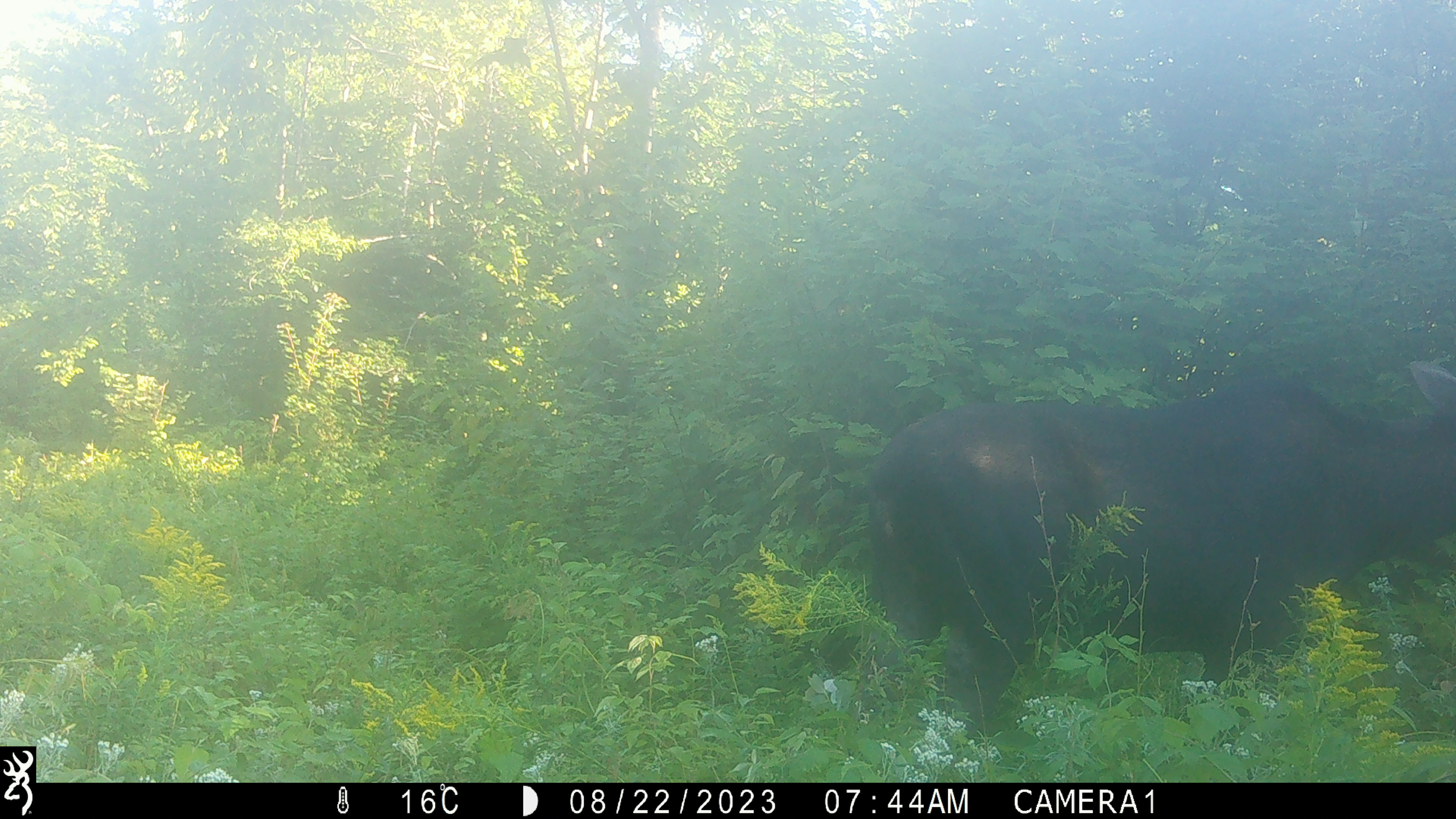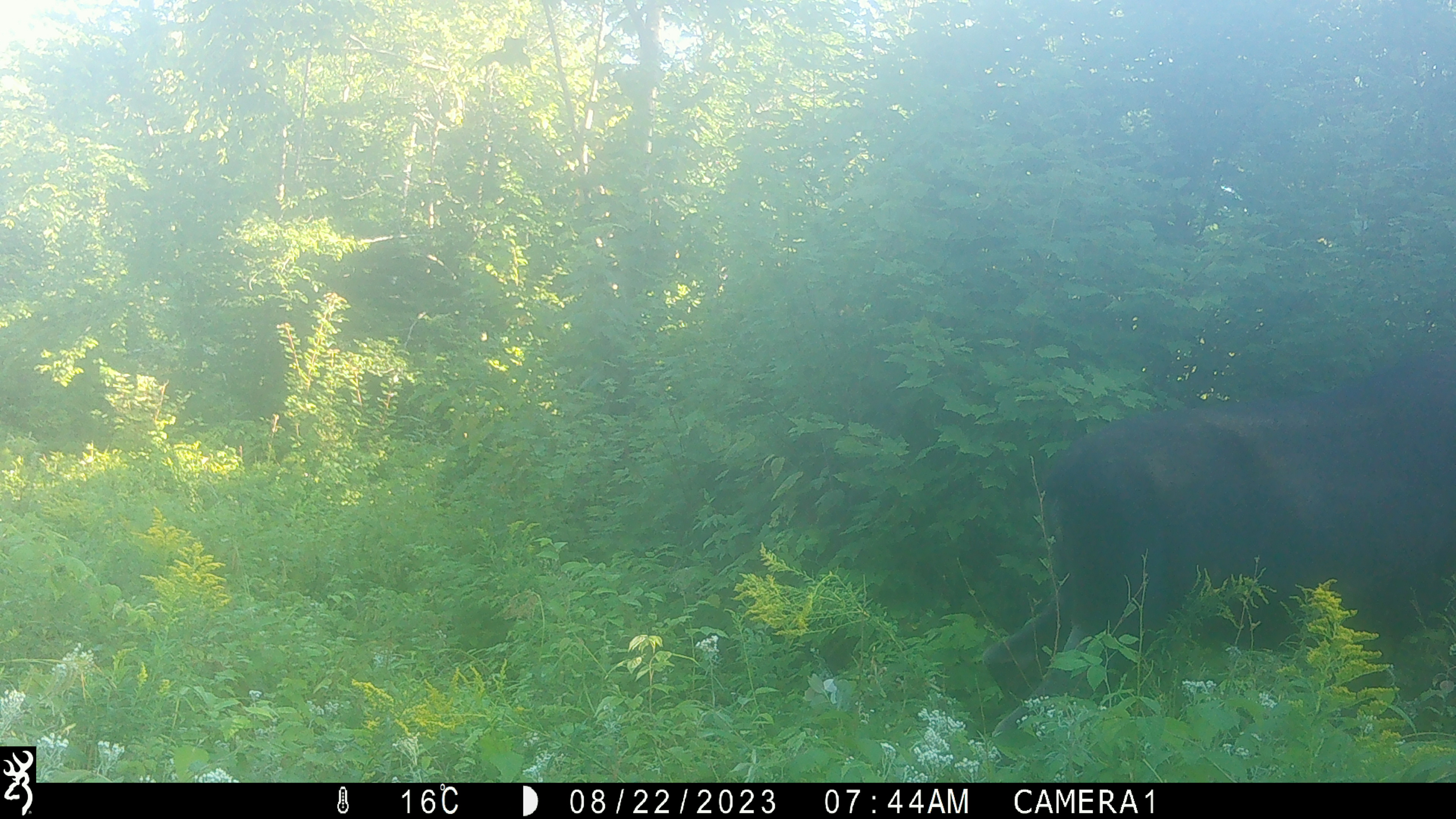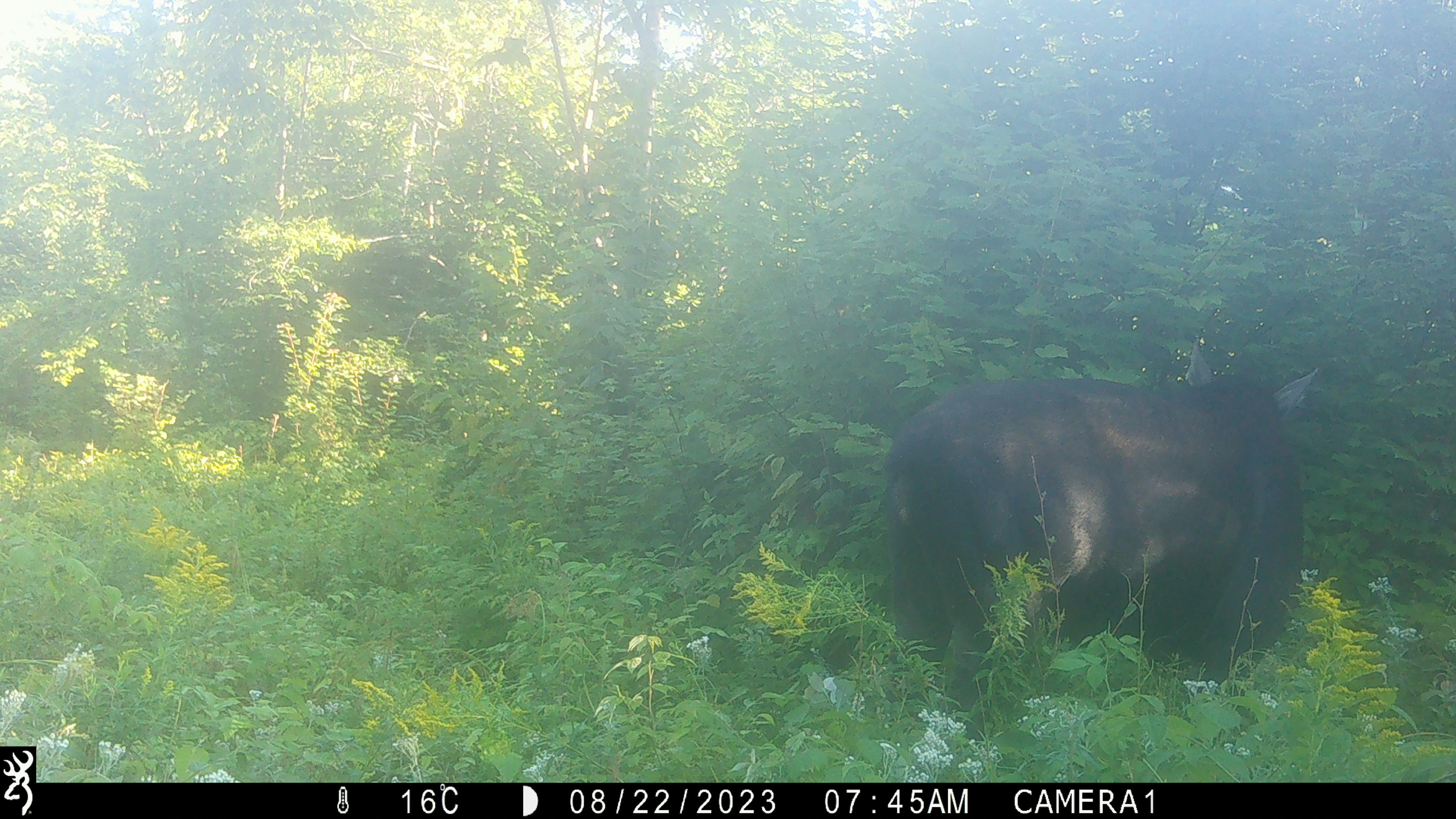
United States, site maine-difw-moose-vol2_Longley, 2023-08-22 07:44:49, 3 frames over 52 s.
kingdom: Animalia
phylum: Chordata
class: Mammalia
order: Artiodactyla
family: Cervidae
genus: Alces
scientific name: Alces alces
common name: moose